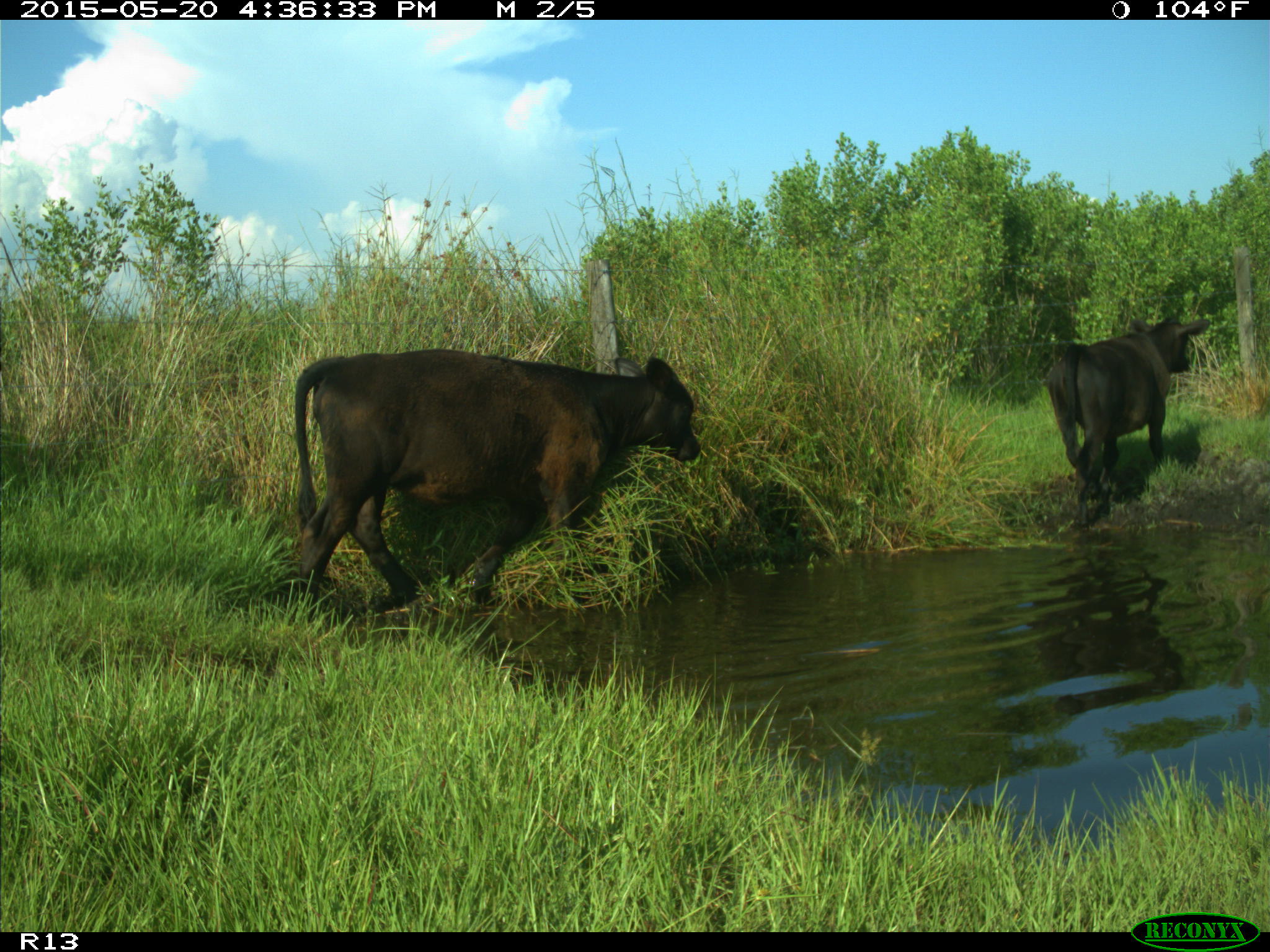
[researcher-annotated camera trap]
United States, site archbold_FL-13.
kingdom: Animalia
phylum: Chordata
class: Mammalia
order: Artiodactyla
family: Bovidae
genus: Bos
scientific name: Bos taurus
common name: domestic cow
Bos taurus (domestic cow).